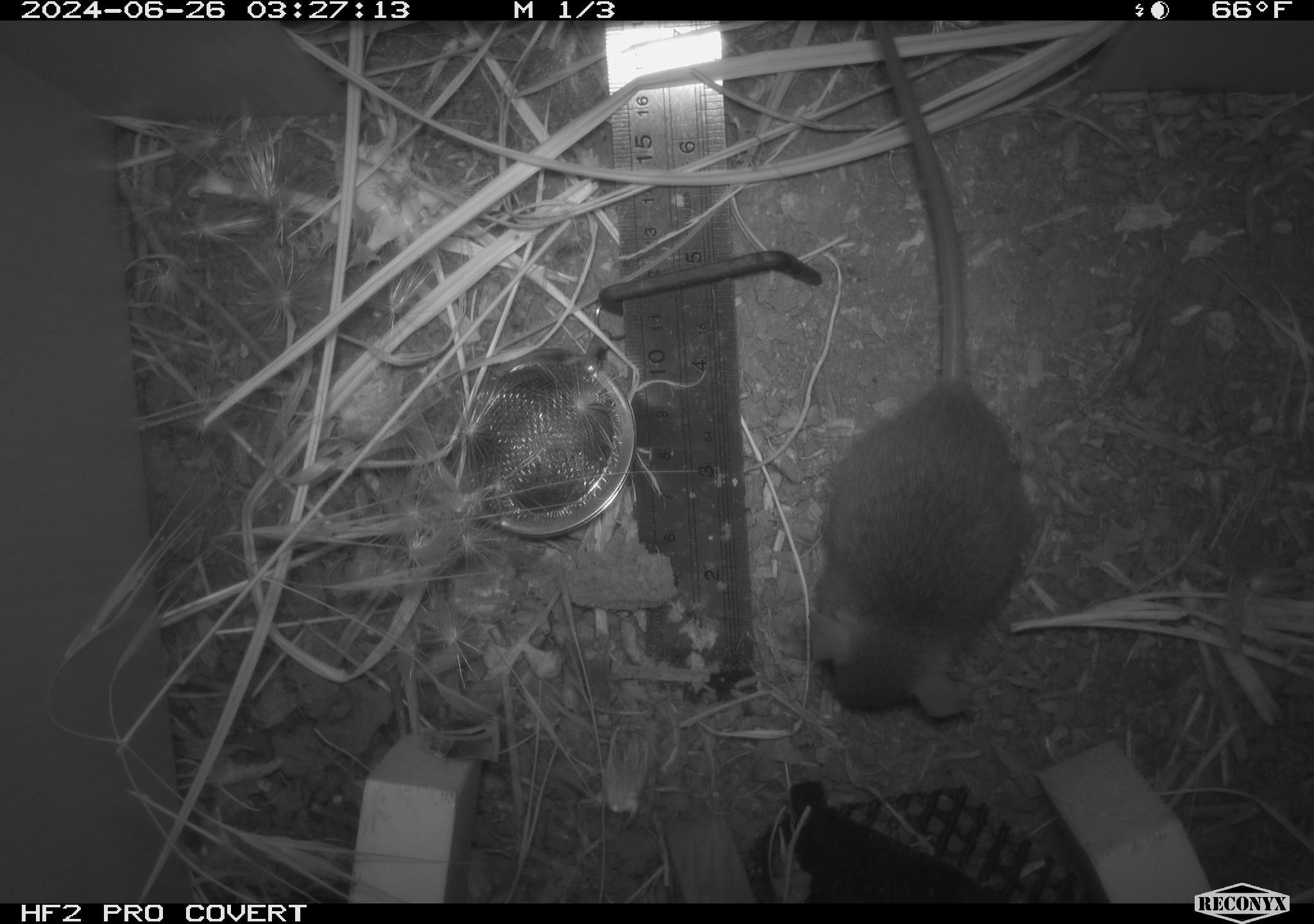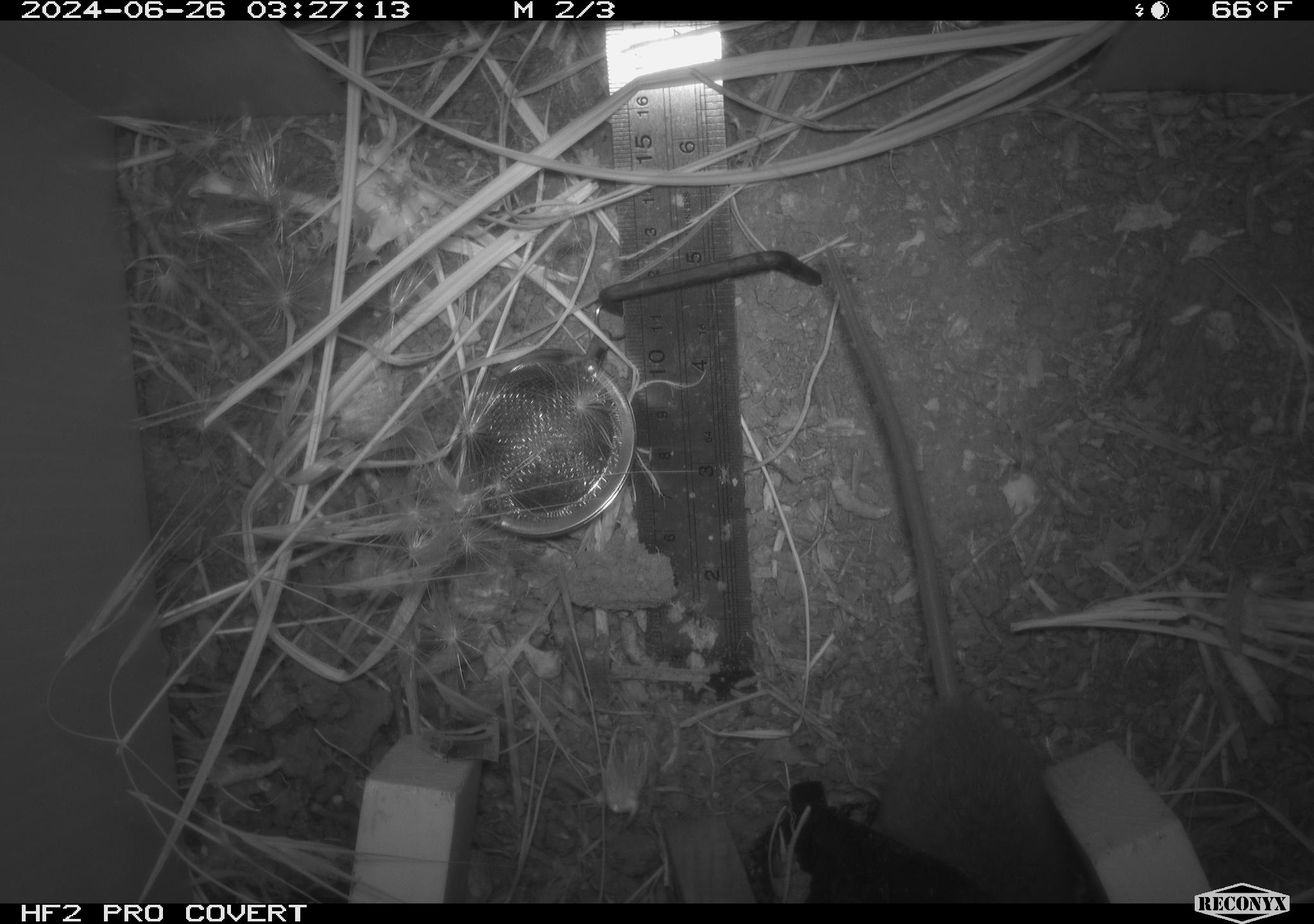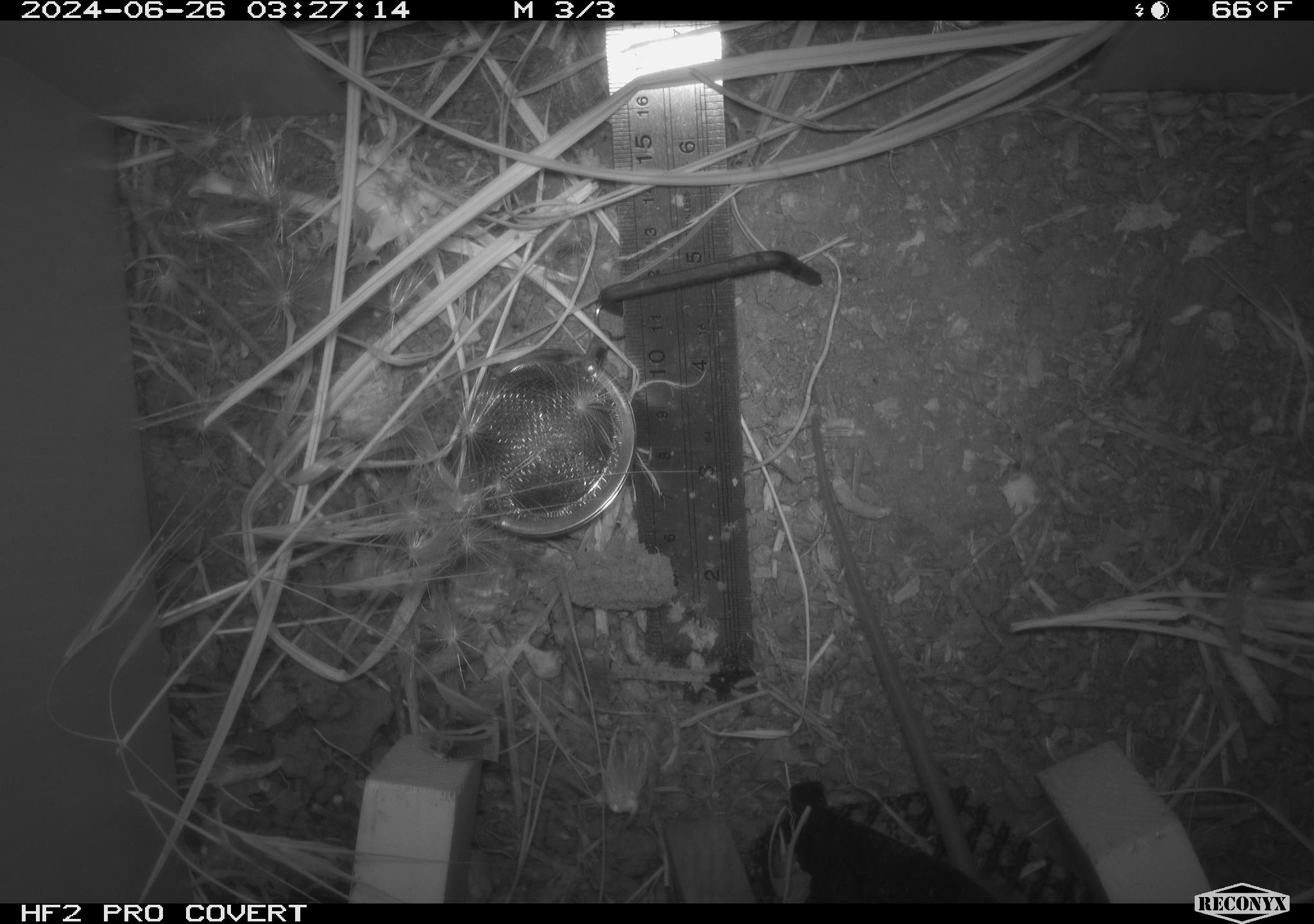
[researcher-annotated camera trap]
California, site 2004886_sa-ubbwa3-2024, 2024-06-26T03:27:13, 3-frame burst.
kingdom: Animalia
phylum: Chordata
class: Mammalia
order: Rodentia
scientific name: Rodentia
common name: mouse species